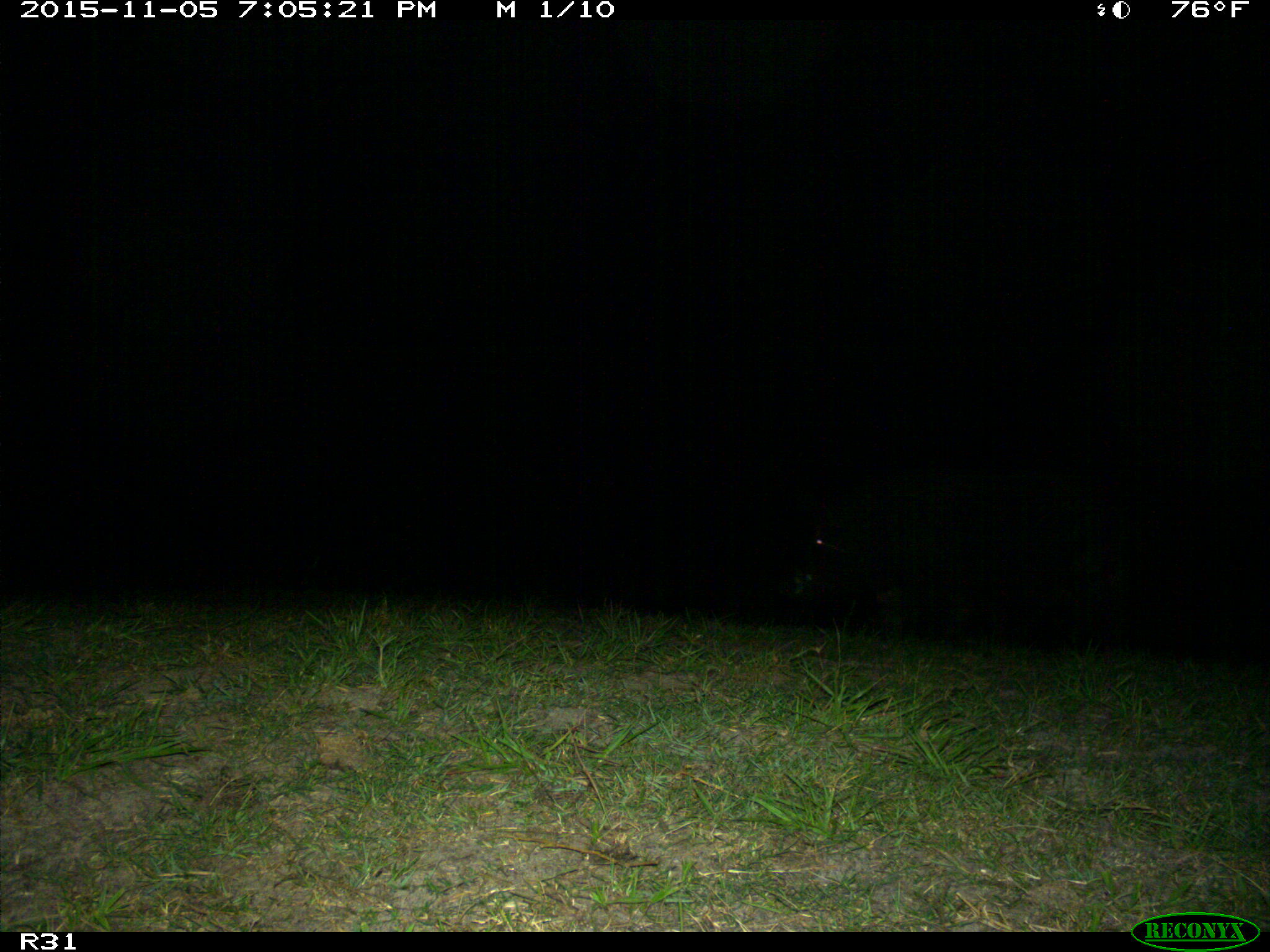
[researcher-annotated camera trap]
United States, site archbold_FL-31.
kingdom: Animalia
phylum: Chordata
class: Mammalia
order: Artiodactyla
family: Suidae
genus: Sus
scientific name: Sus scrofa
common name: wild boar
Sus scrofa (wild boar).